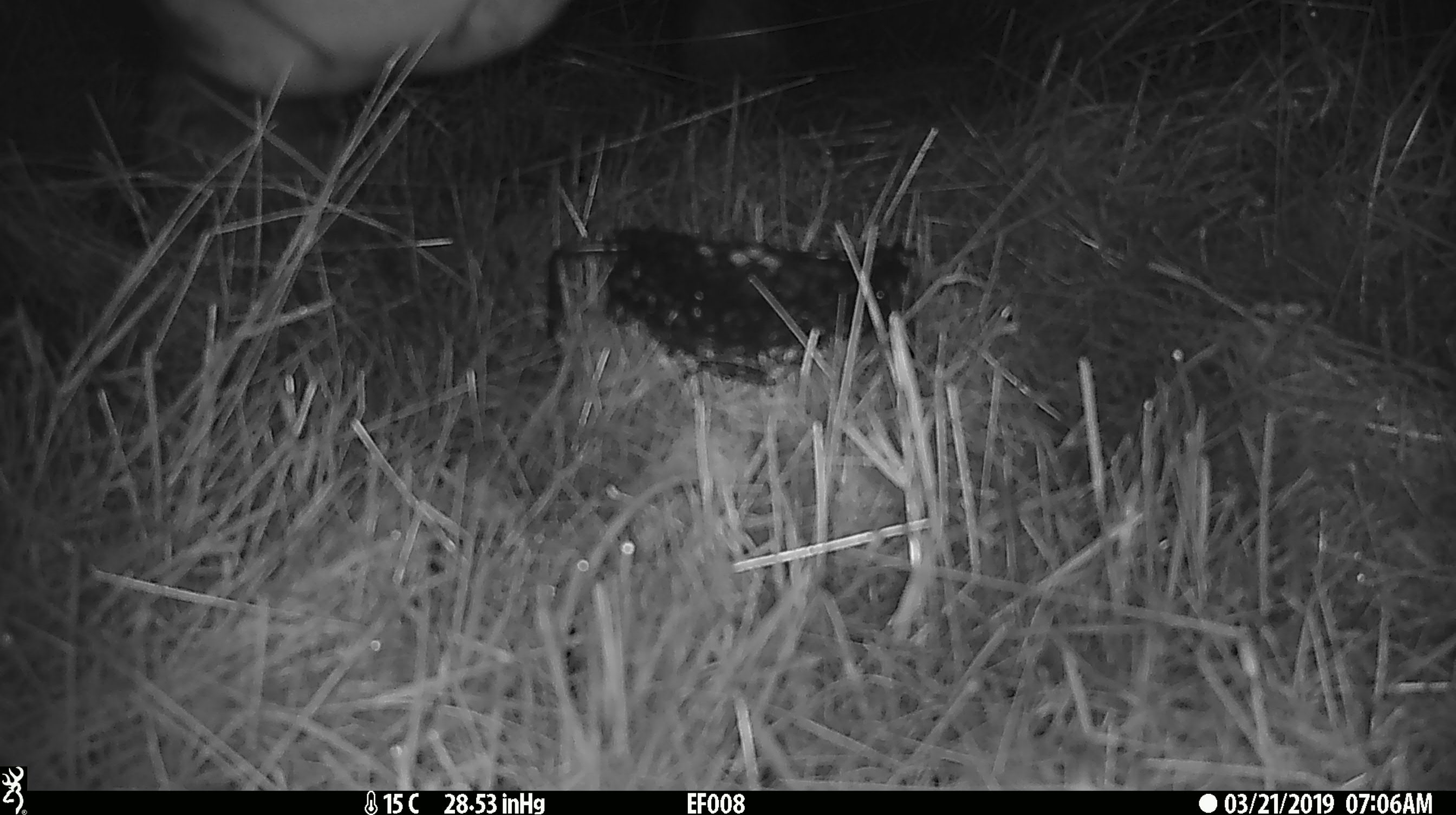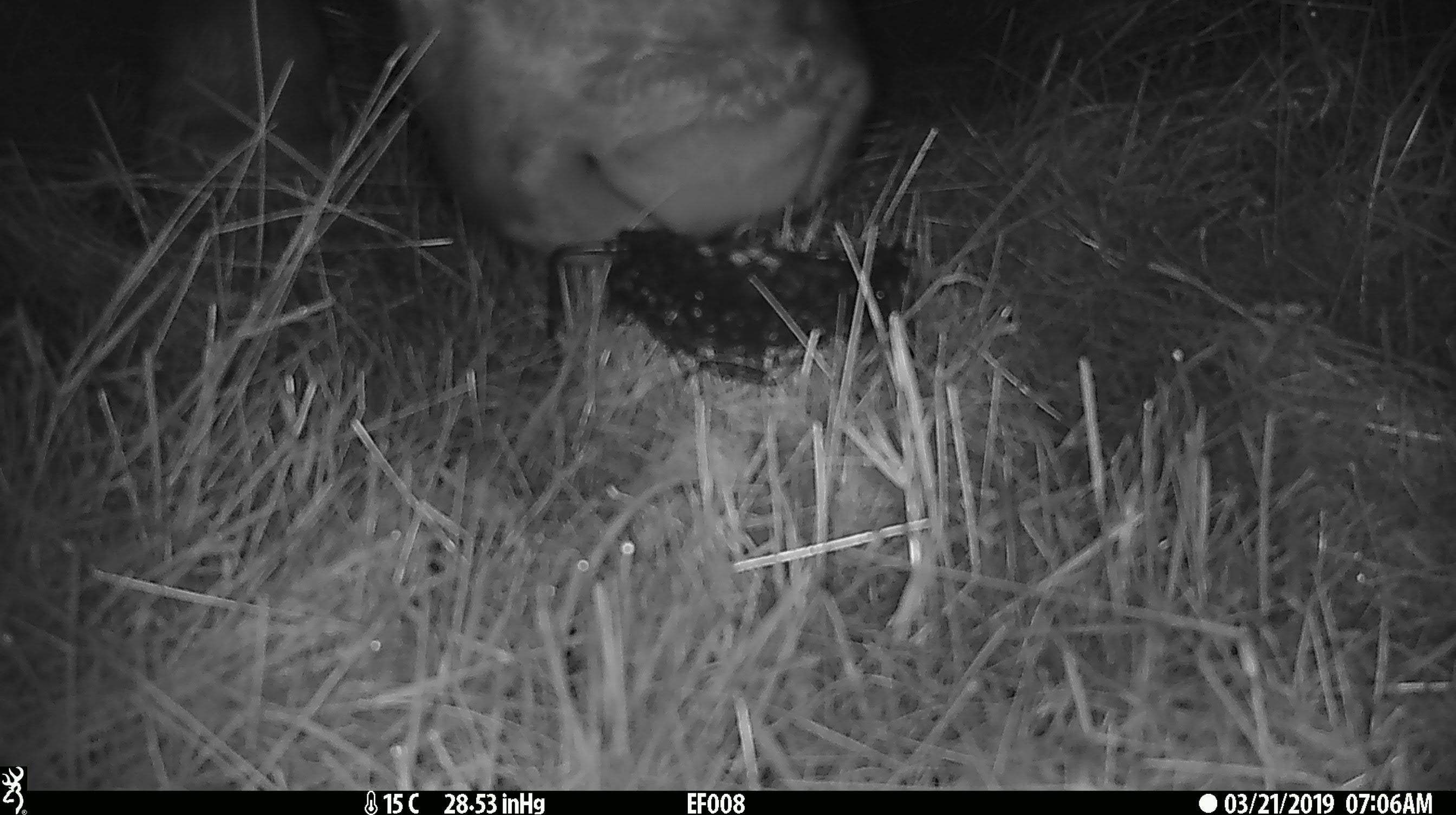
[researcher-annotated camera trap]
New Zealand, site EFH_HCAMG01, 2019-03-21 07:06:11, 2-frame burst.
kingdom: Animalia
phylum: Chordata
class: Mammalia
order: Artiodactyla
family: Bovidae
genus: Bos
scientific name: Bos taurus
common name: domestic cow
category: cow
Cow (domestic cow) (Bos taurus).